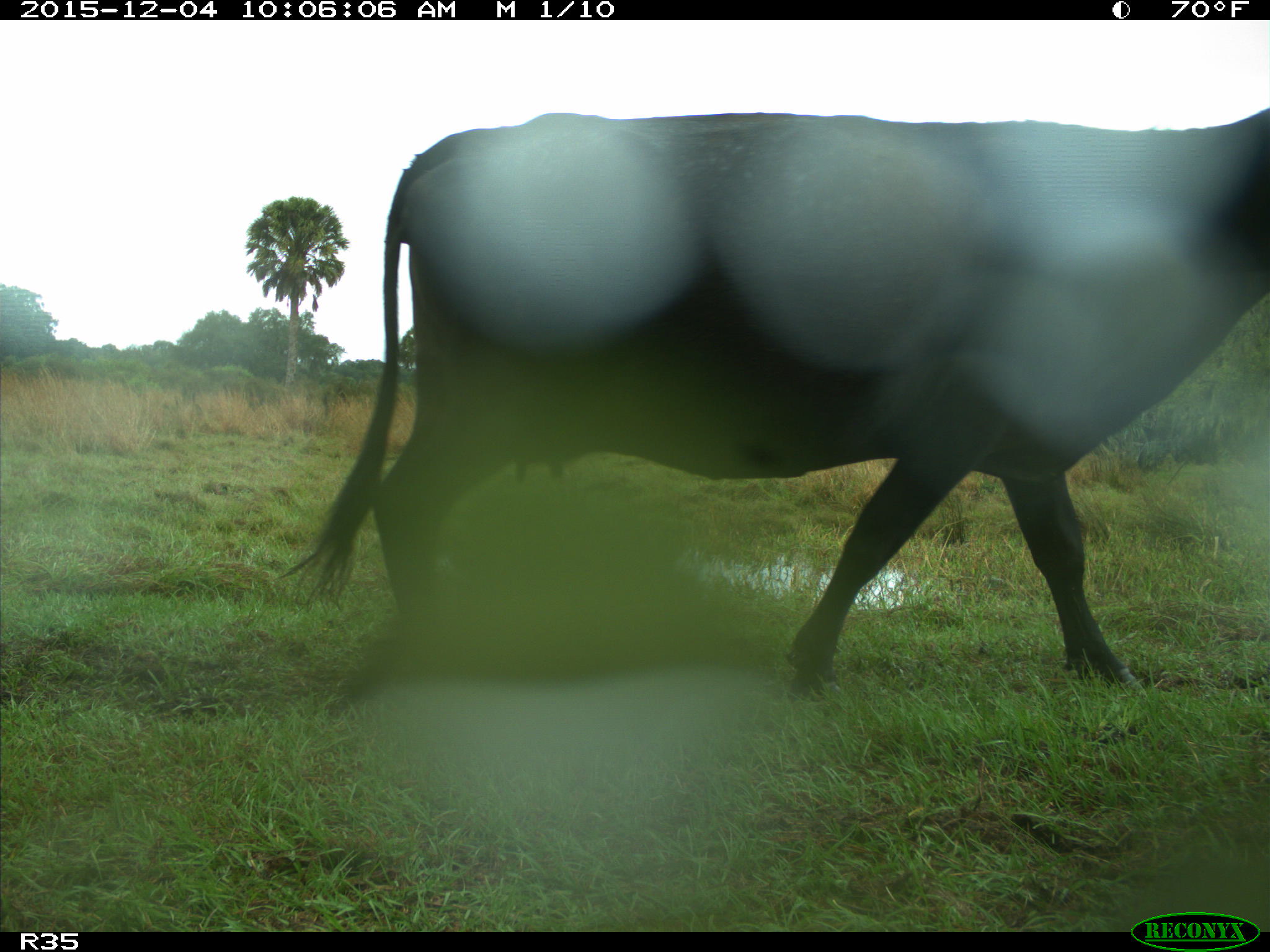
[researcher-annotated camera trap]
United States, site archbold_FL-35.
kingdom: Animalia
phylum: Chordata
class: Mammalia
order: Artiodactyla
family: Bovidae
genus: Bos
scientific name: Bos taurus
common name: domestic cow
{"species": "Bos taurus (domestic cow)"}